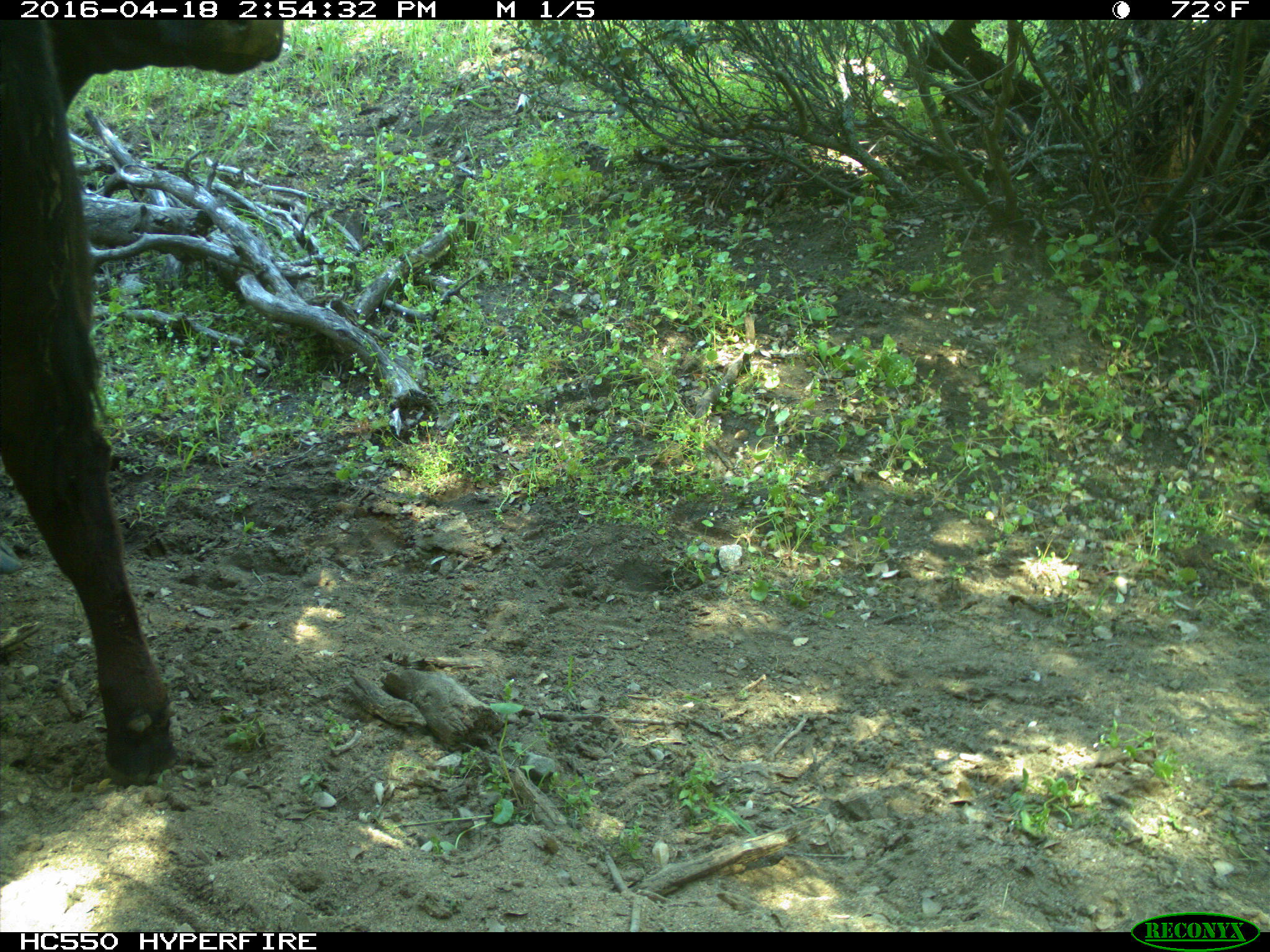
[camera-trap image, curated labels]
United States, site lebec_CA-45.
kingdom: Animalia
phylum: Chordata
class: Mammalia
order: Artiodactyla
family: Bovidae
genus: Bos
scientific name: Bos taurus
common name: domestic cow